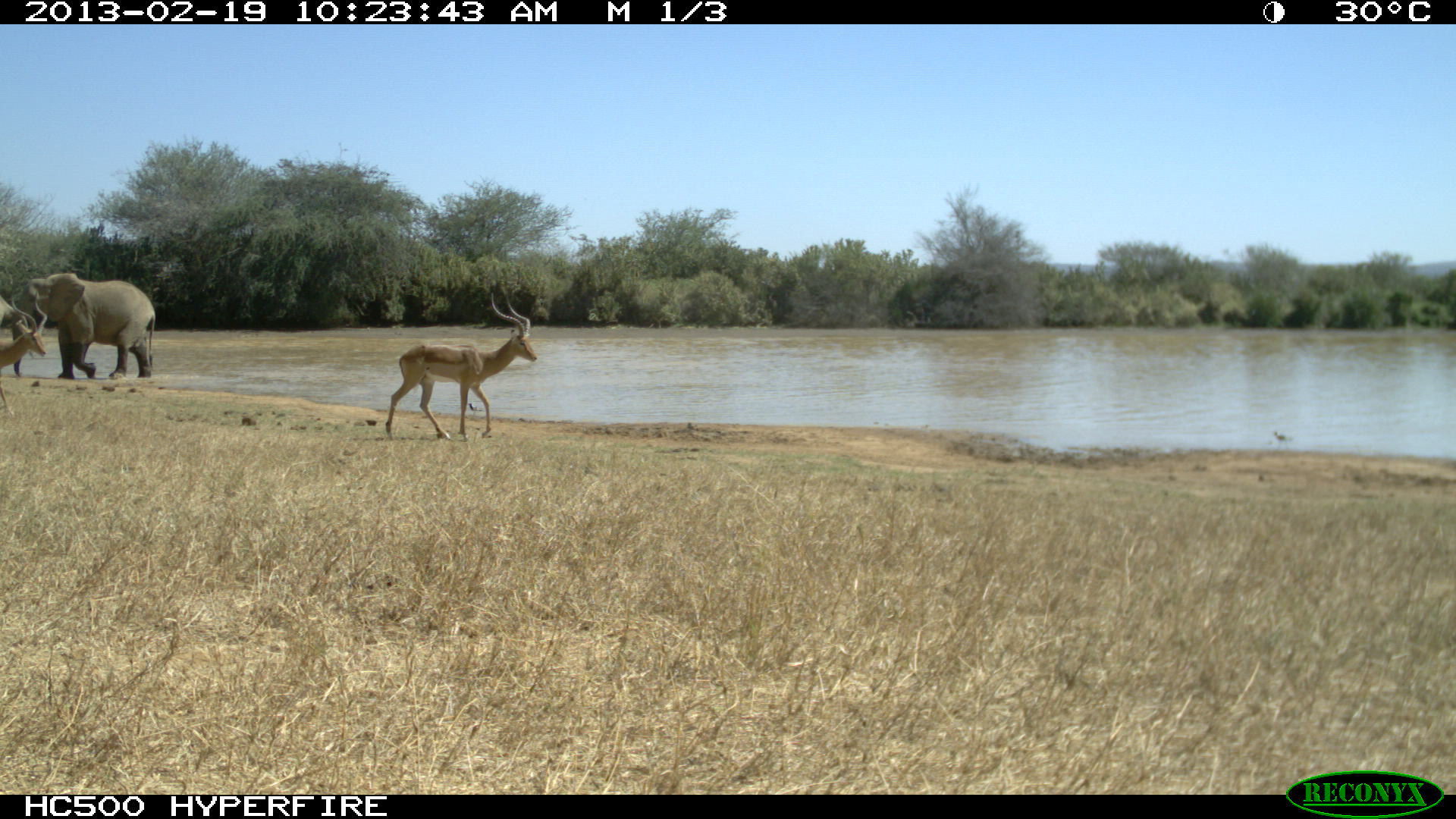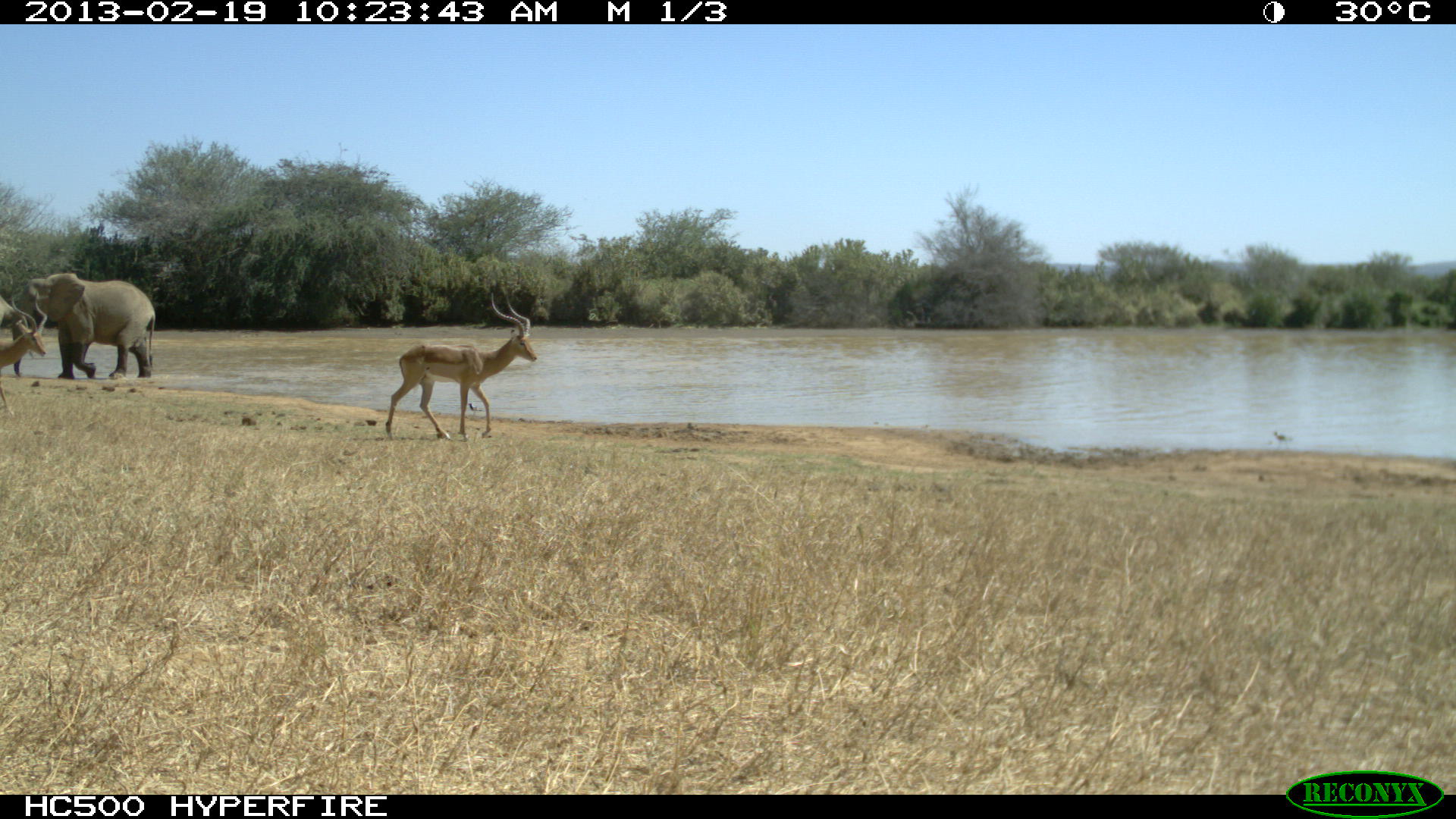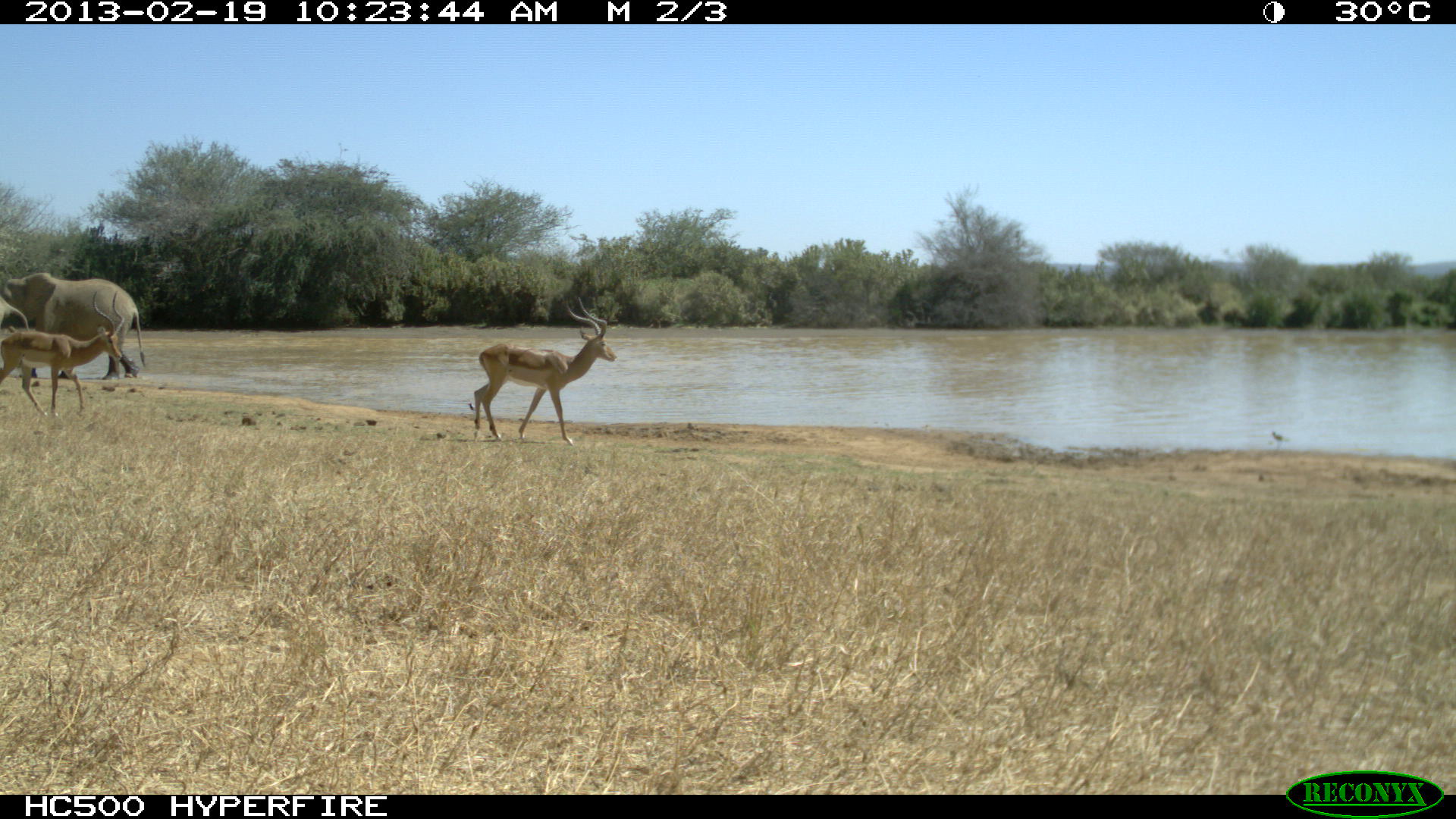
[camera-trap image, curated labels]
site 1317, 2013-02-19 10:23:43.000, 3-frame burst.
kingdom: Animalia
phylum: Chordata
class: Mammalia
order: Proboscidea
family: Elephantidae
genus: Loxodonta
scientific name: Loxodonta africana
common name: african bush elephant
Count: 2.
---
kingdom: Animalia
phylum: Chordata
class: Mammalia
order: Artiodactyla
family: Bovidae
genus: Aepyceros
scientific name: Aepyceros melampus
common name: impala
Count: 2.